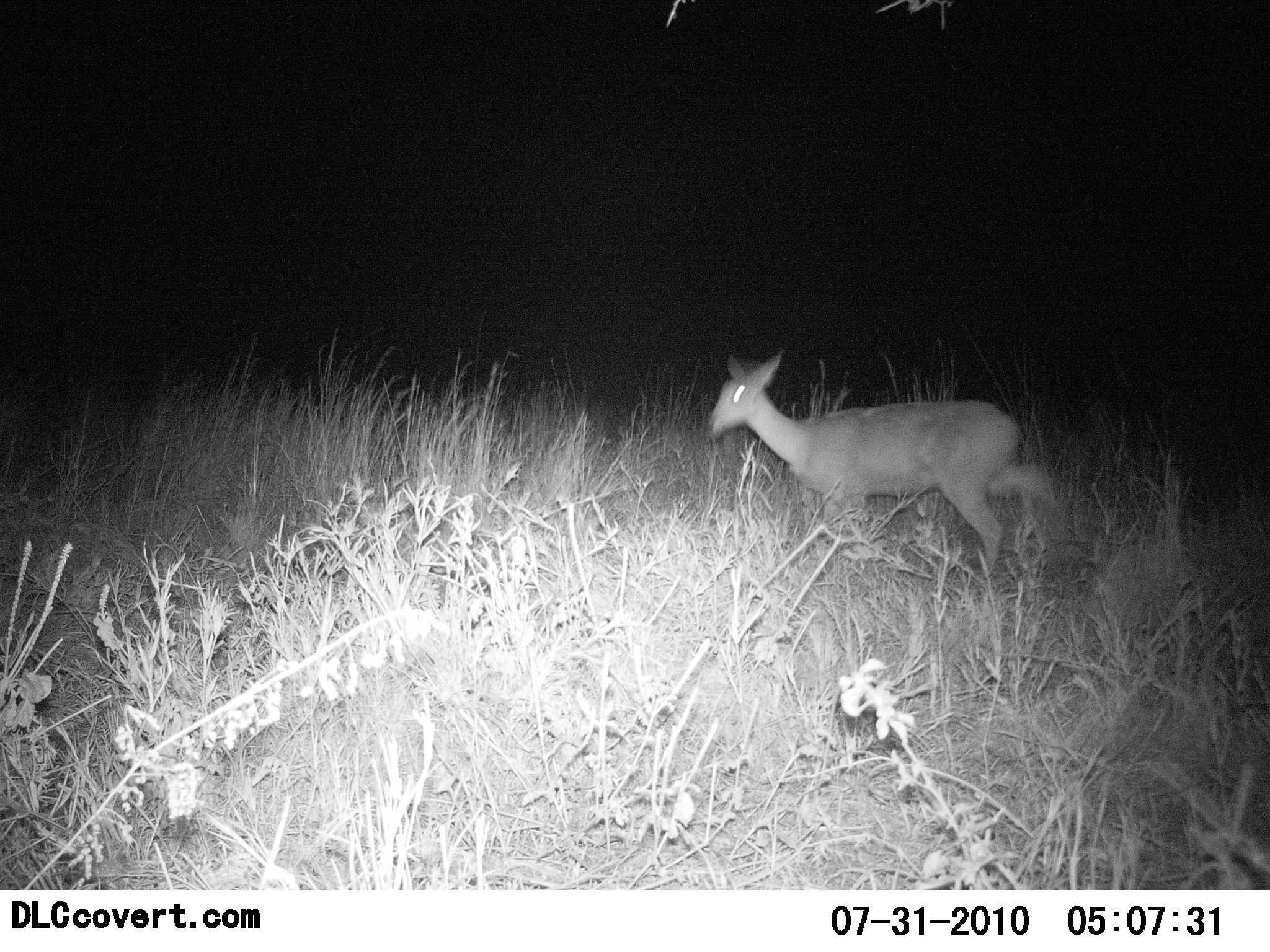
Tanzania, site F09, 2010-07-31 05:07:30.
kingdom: Animalia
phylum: Chordata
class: Mammalia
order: Artiodactyla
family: Bovidae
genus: Madoqua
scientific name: Madoqua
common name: dikdik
Dikdik (Madoqua), count 1. Behavior (volunteer vote fractions): standing 15%, resting 0%, moving 85%, interacting 0%. Young present (vote fraction): 0%. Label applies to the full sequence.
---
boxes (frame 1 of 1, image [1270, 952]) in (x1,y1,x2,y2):
animal: (699,336,1081,584)